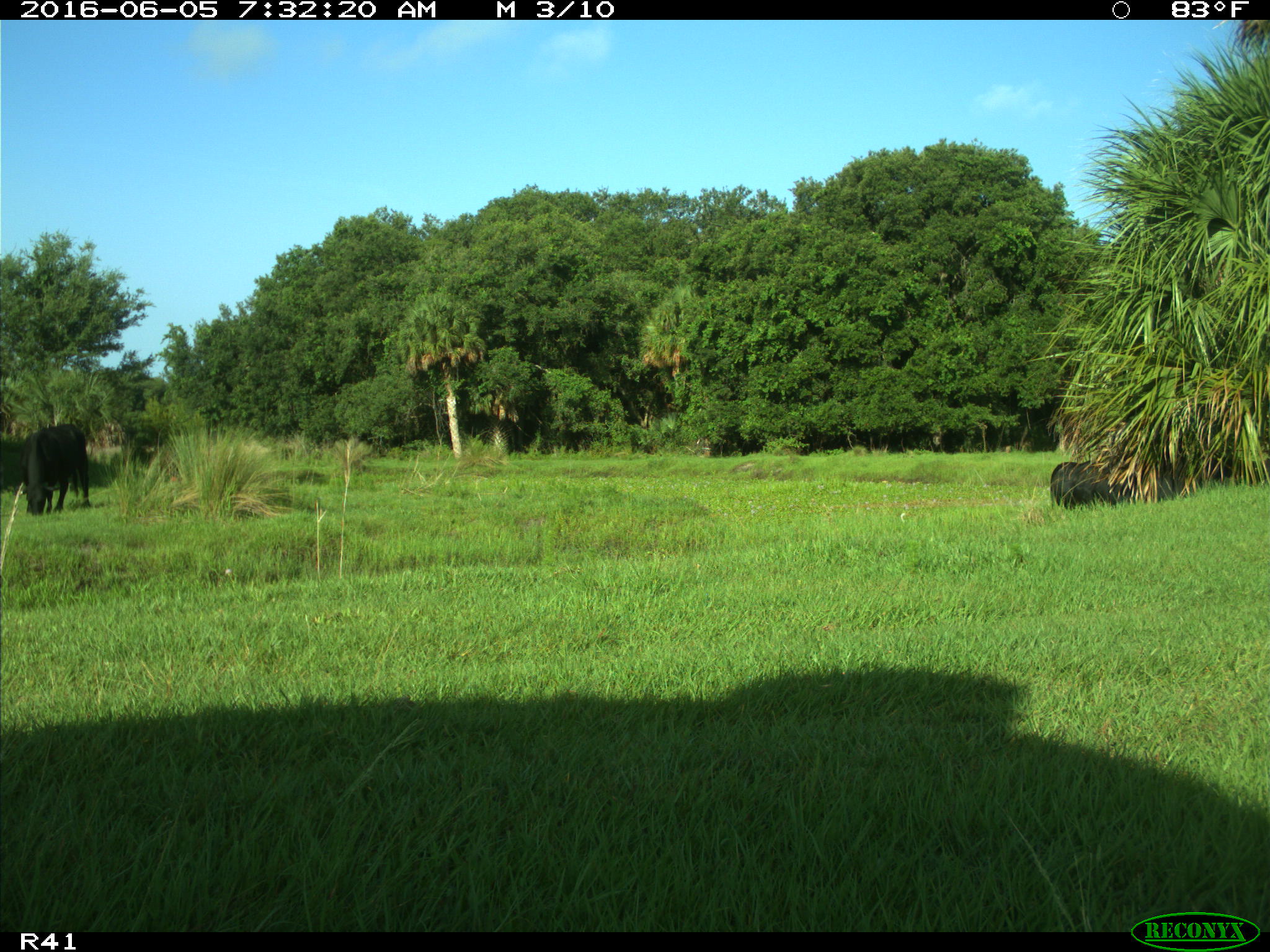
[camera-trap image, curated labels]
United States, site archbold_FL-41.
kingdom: Animalia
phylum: Chordata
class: Mammalia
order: Artiodactyla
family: Bovidae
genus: Bos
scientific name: Bos taurus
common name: domestic cow